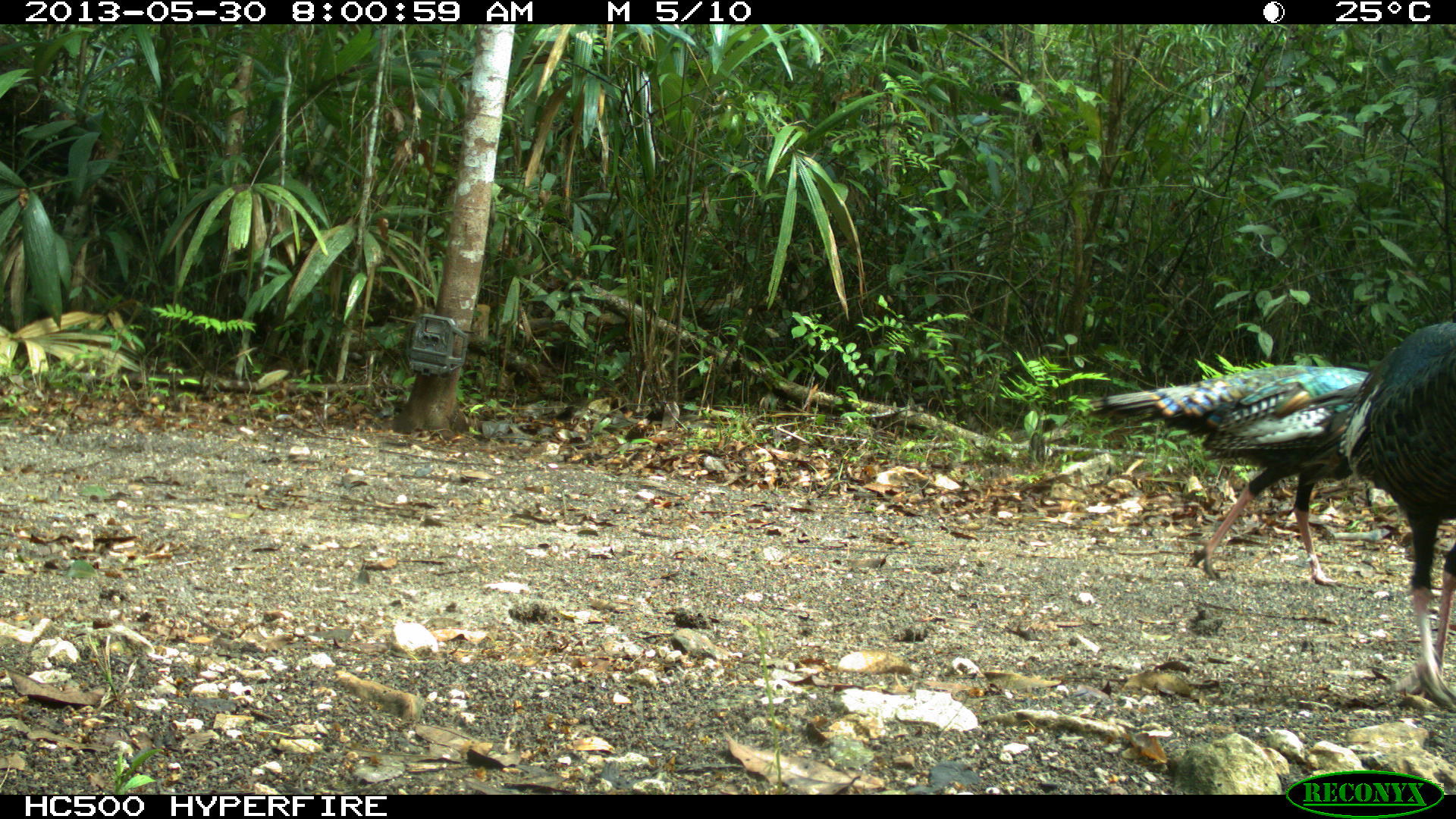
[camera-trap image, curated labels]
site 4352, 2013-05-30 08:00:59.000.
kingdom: Animalia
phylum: Chordata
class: Aves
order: Galliformes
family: Phasianidae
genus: Meleagris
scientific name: Meleagris ocellata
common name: ocellated turkey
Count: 2.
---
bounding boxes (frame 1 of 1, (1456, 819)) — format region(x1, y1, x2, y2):
meleagris ocellata: region(1084, 359, 1383, 588); region(1309, 316, 1456, 709)